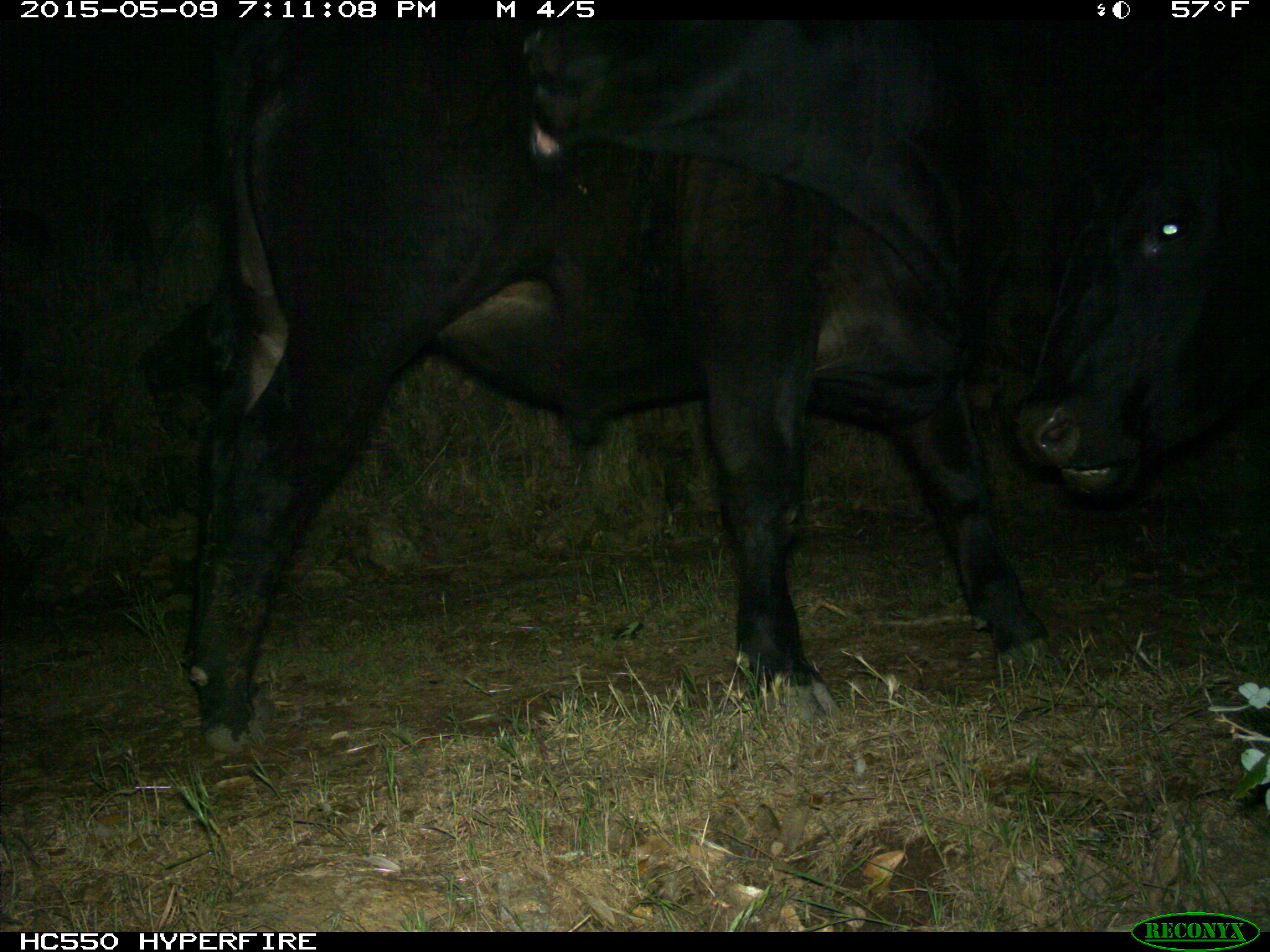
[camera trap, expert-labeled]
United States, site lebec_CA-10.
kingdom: Animalia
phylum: Chordata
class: Mammalia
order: Artiodactyla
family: Bovidae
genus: Bos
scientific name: Bos taurus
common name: domestic cow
Bos taurus (domestic cow).